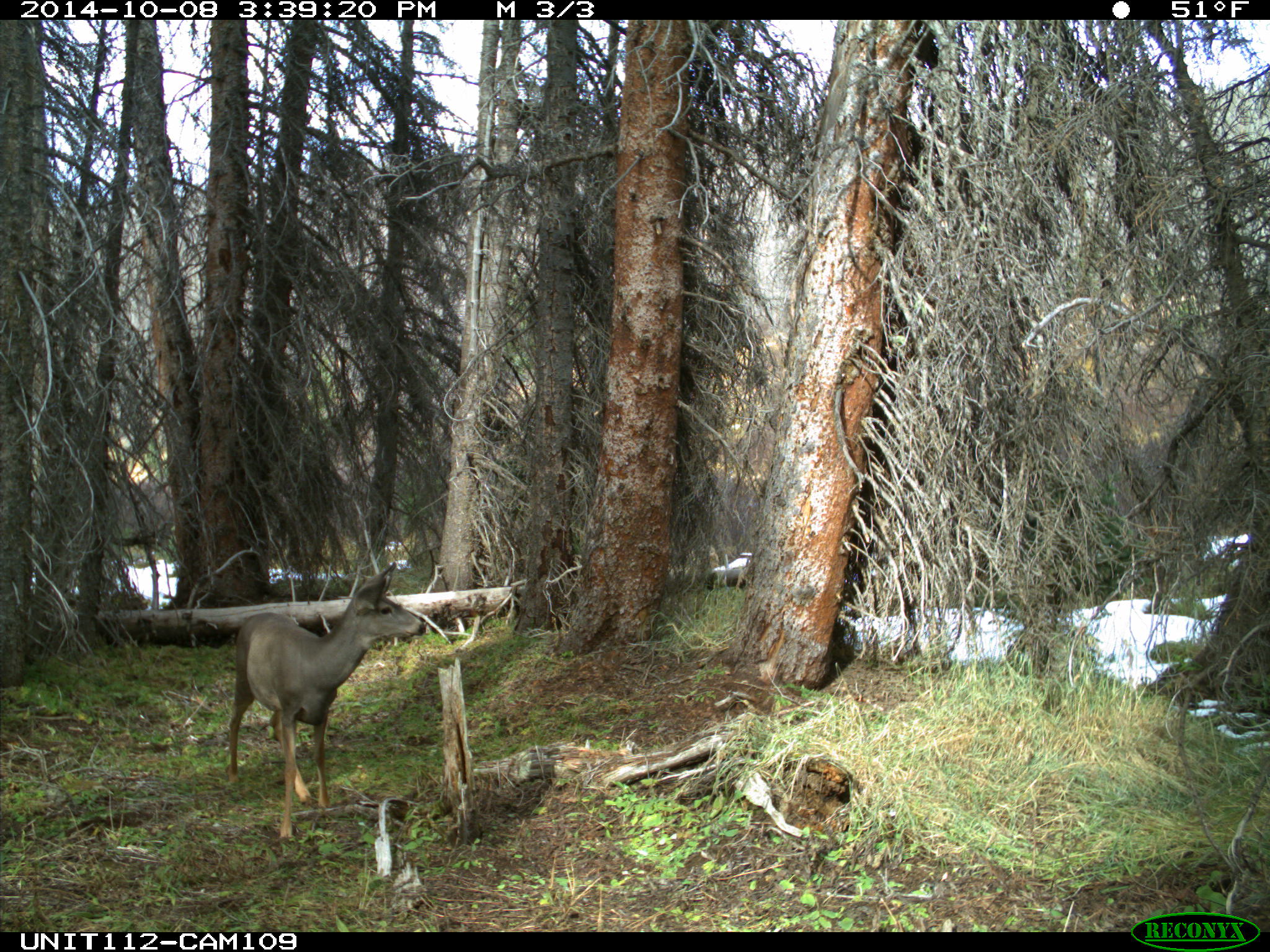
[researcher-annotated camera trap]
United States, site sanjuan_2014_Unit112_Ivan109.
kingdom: Animalia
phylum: Chordata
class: Mammalia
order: Artiodactyla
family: Cervidae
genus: Odocoileus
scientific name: Odocoileus hemionus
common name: mule deer